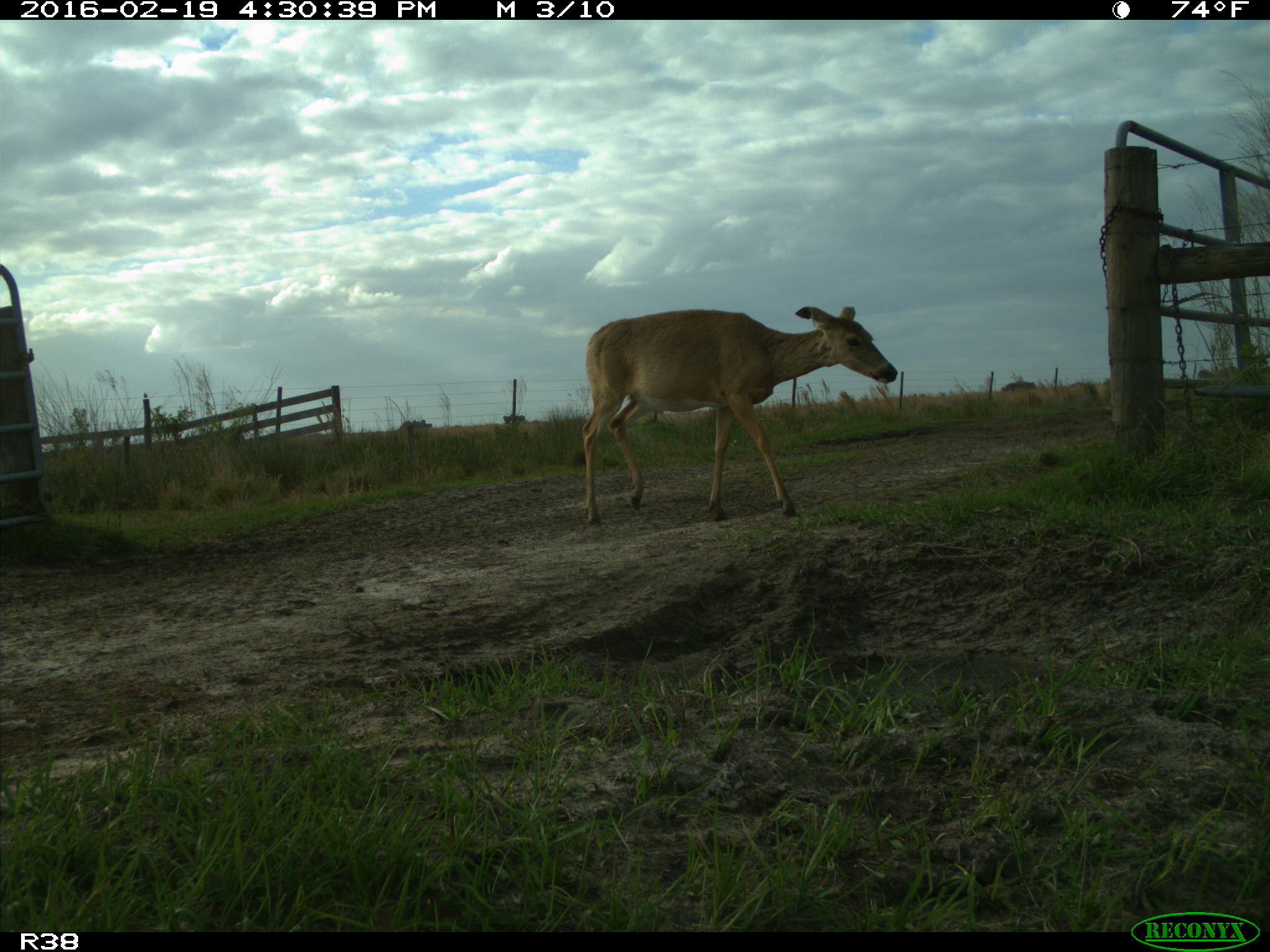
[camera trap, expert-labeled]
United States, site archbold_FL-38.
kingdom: Animalia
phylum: Chordata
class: Mammalia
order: Artiodactyla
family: Cervidae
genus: Odocoileus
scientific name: Odocoileus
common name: deer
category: unidentified deer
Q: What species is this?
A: Unidentified deer (deer) (Odocoileus).